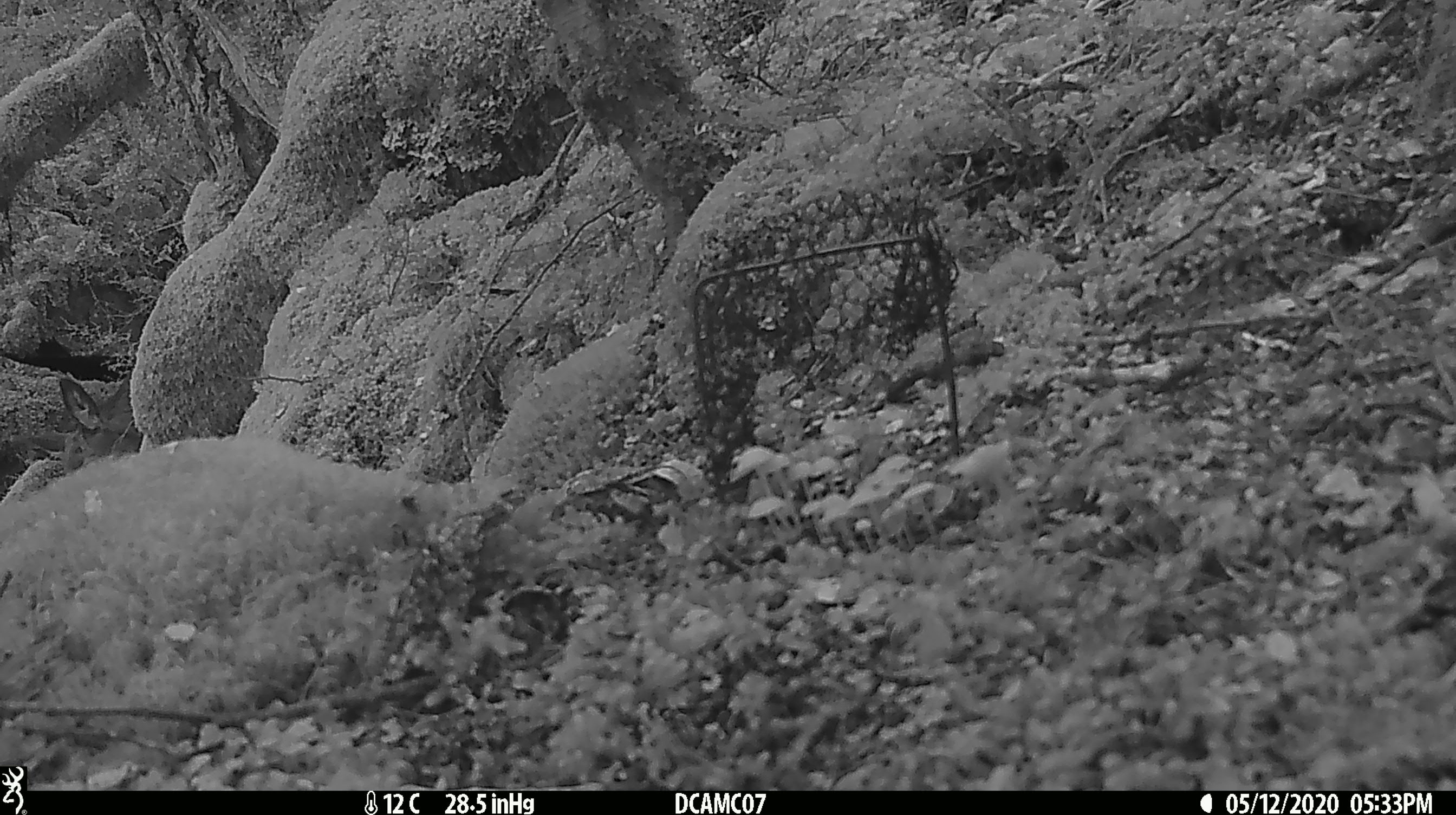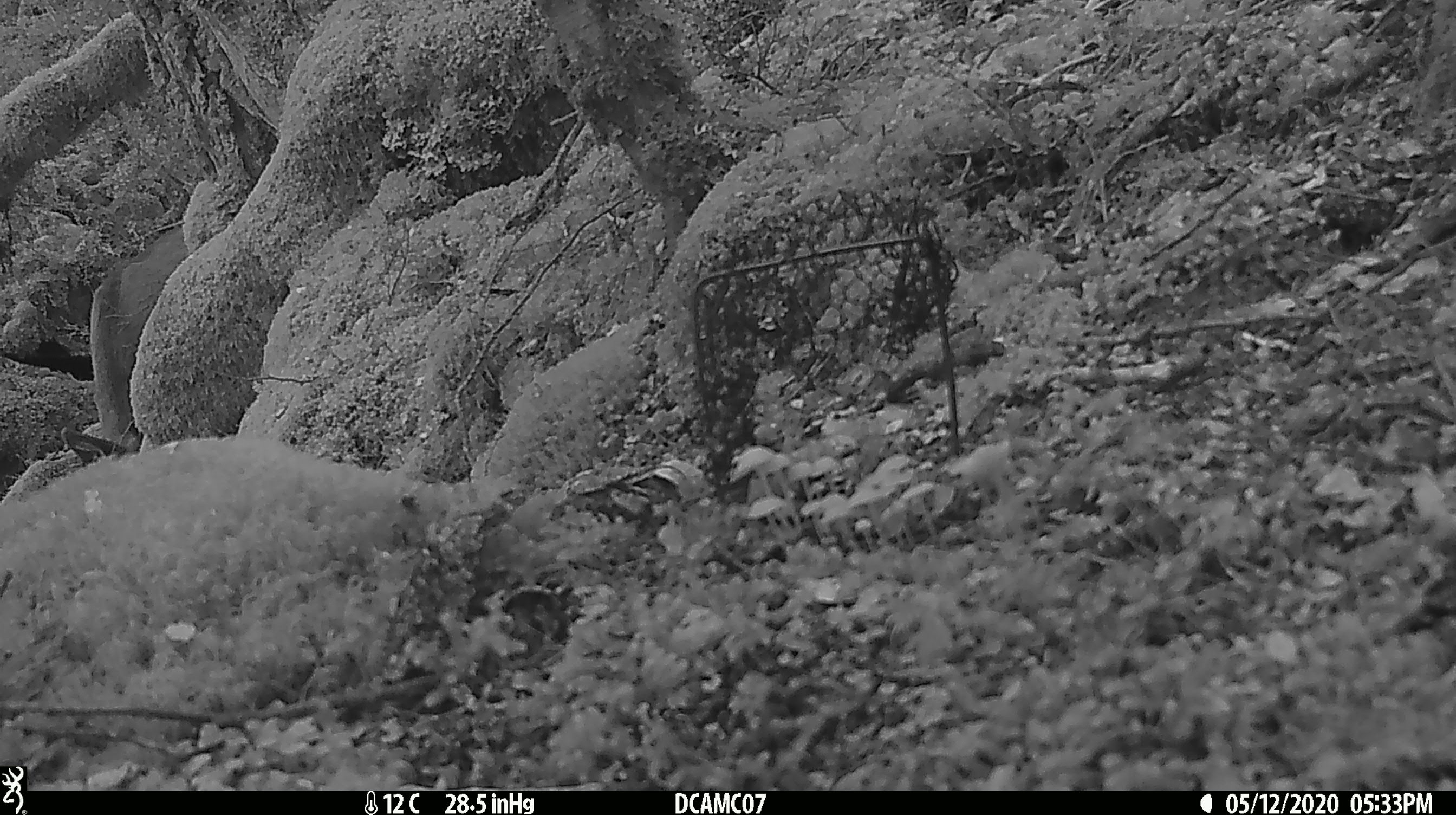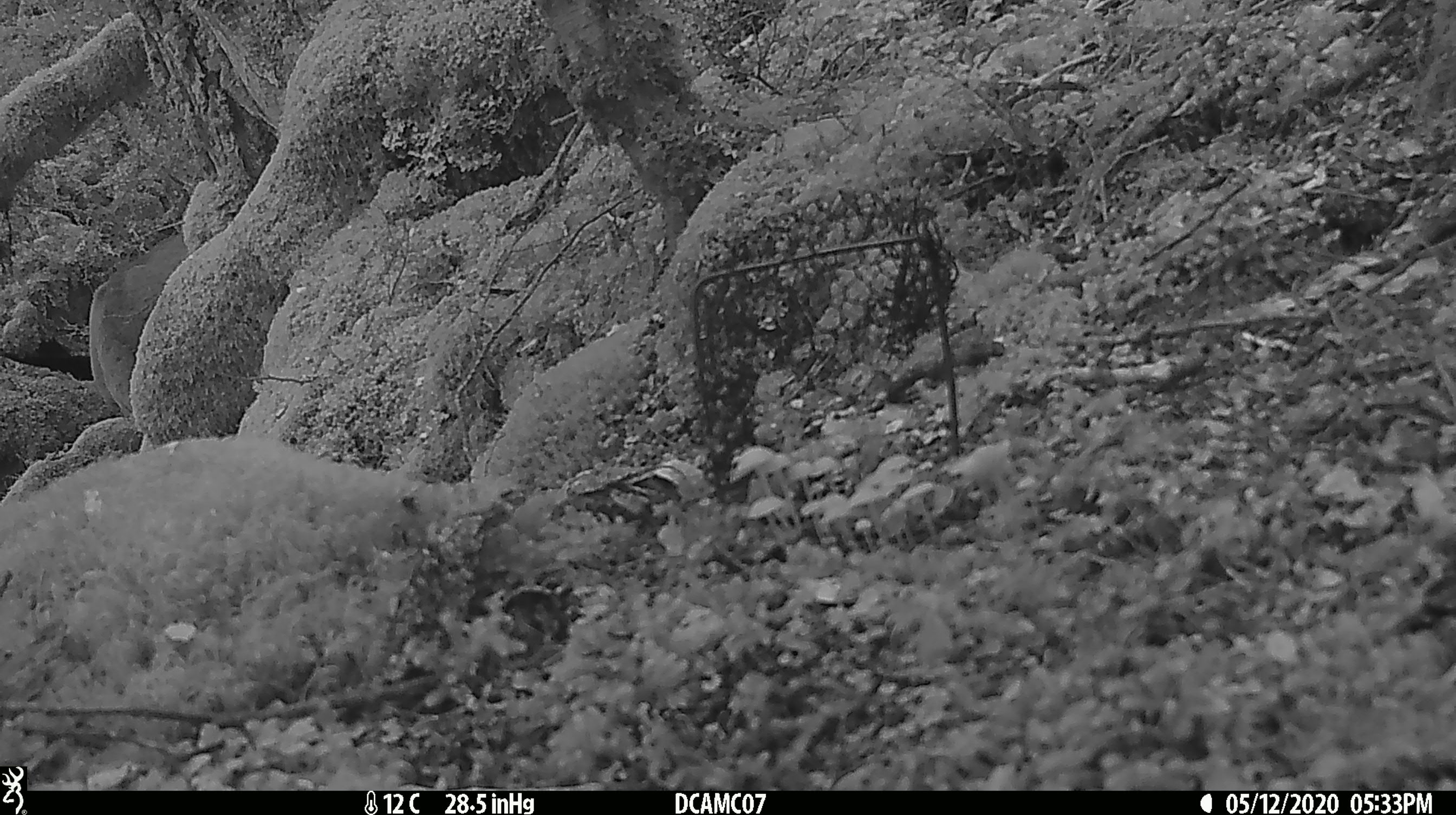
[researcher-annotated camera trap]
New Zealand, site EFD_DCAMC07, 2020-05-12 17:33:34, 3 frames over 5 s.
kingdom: Animalia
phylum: Chordata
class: Mammalia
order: Artiodactyla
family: Cervidae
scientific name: Cervidae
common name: deer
Deer (Cervidae).